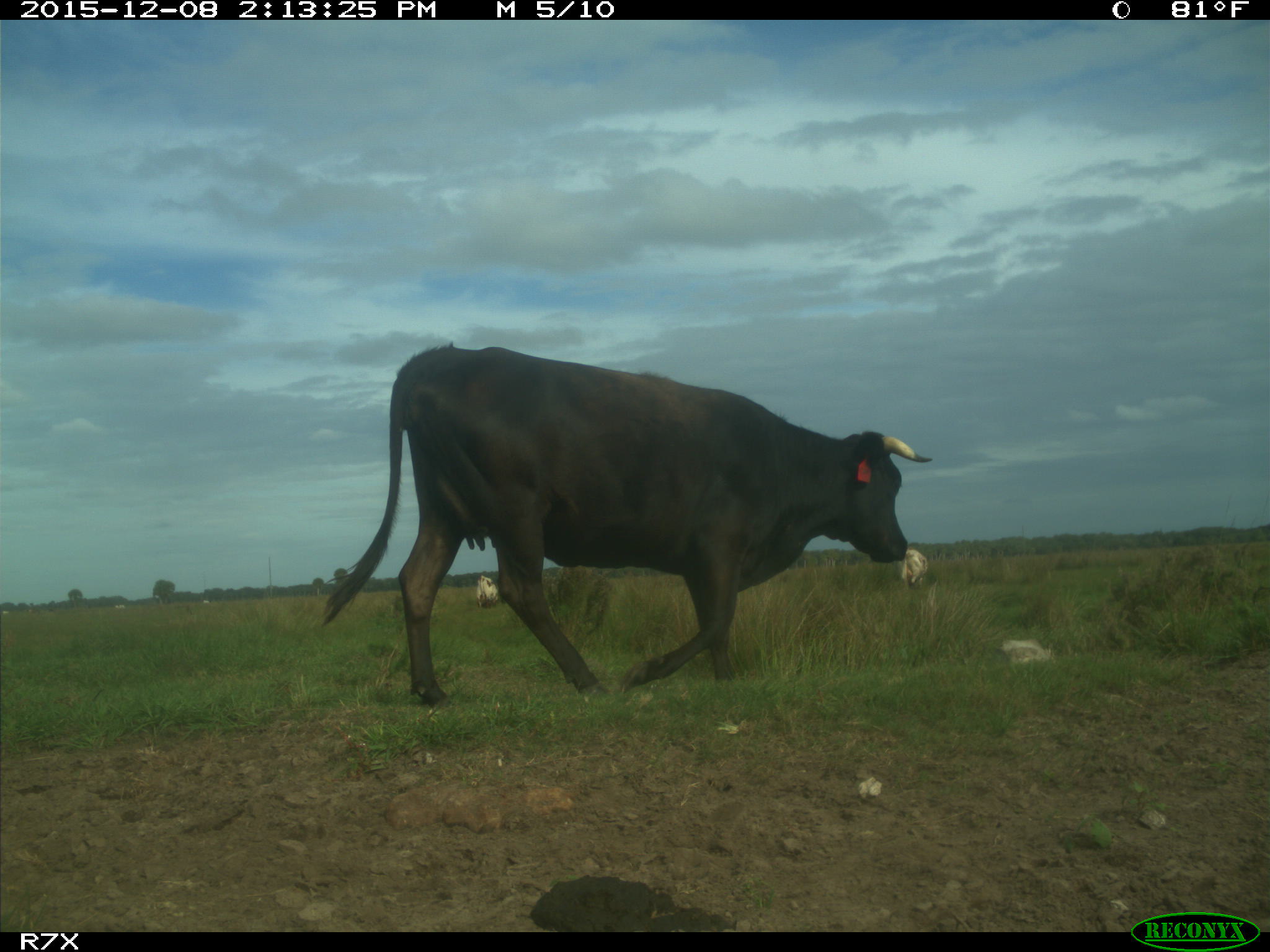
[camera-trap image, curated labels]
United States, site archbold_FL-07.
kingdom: Animalia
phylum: Chordata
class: Mammalia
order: Artiodactyla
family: Bovidae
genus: Bos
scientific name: Bos taurus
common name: domestic cow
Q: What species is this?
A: Bos taurus (domestic cow).